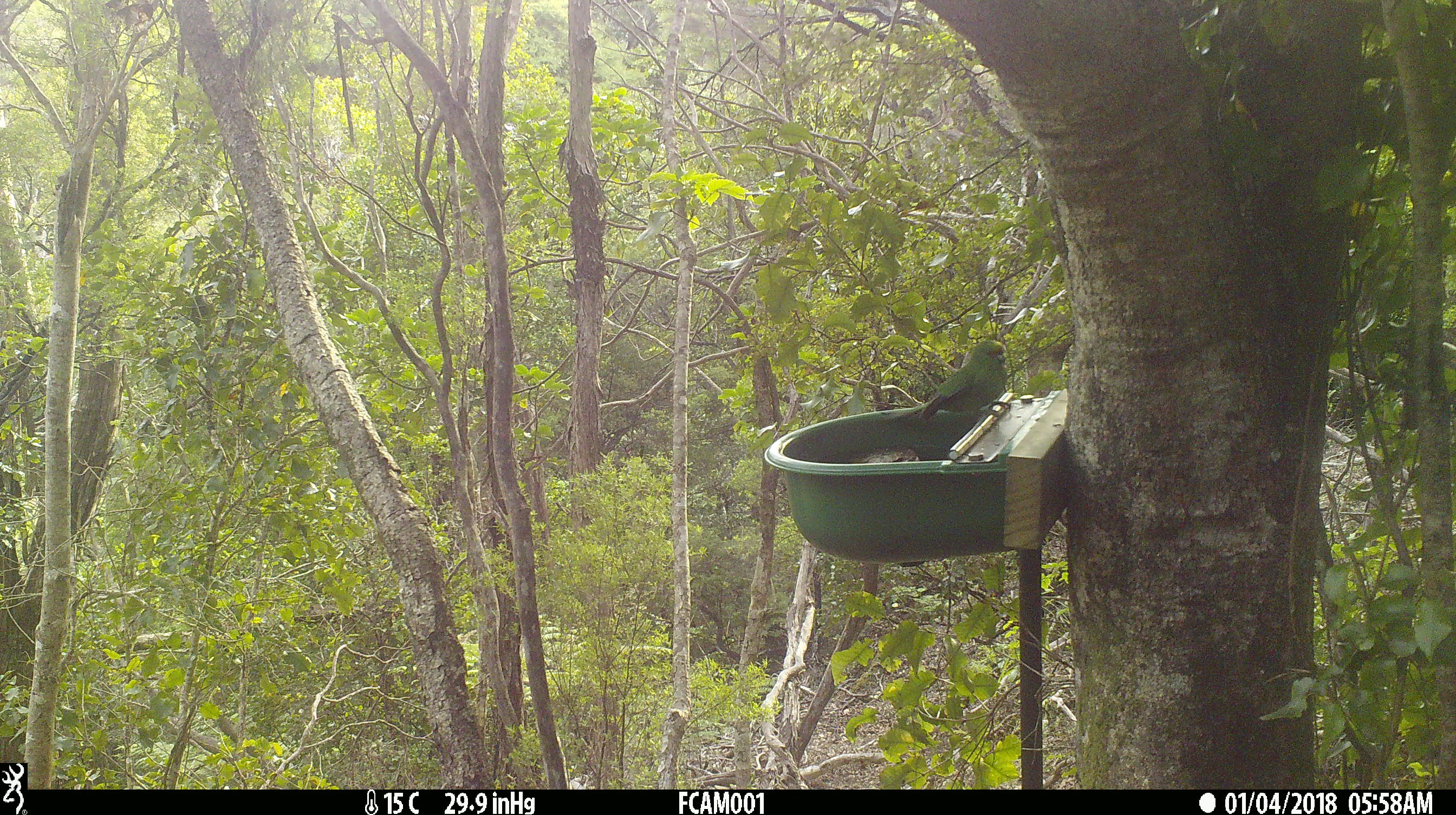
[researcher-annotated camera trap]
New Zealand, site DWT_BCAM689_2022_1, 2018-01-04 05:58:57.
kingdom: Animalia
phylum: Chordata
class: Aves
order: Psittaciformes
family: Psittaculidae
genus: Cyanoramphus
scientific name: Cyanoramphus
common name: parakeet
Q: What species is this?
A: Parakeet (Cyanoramphus).